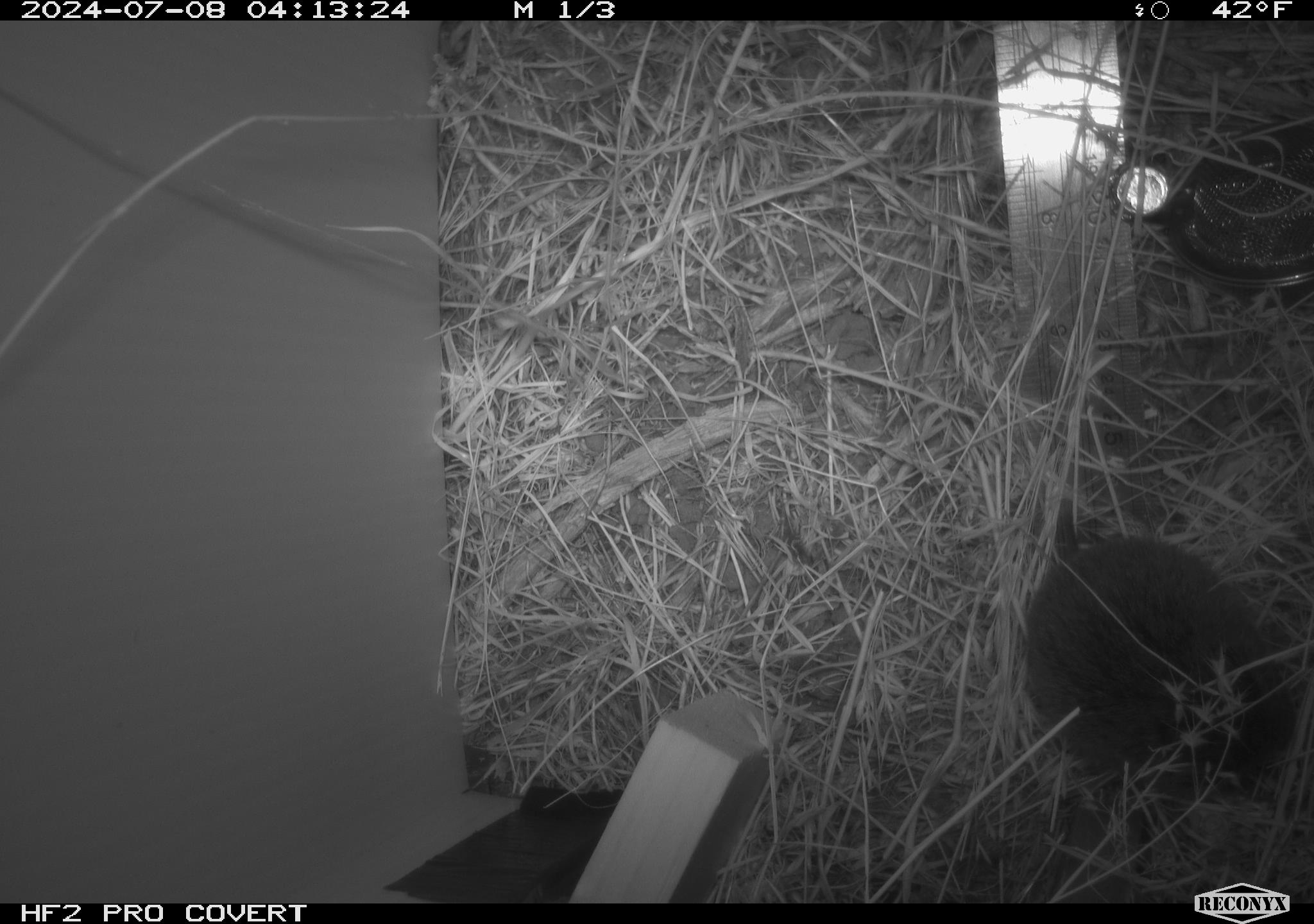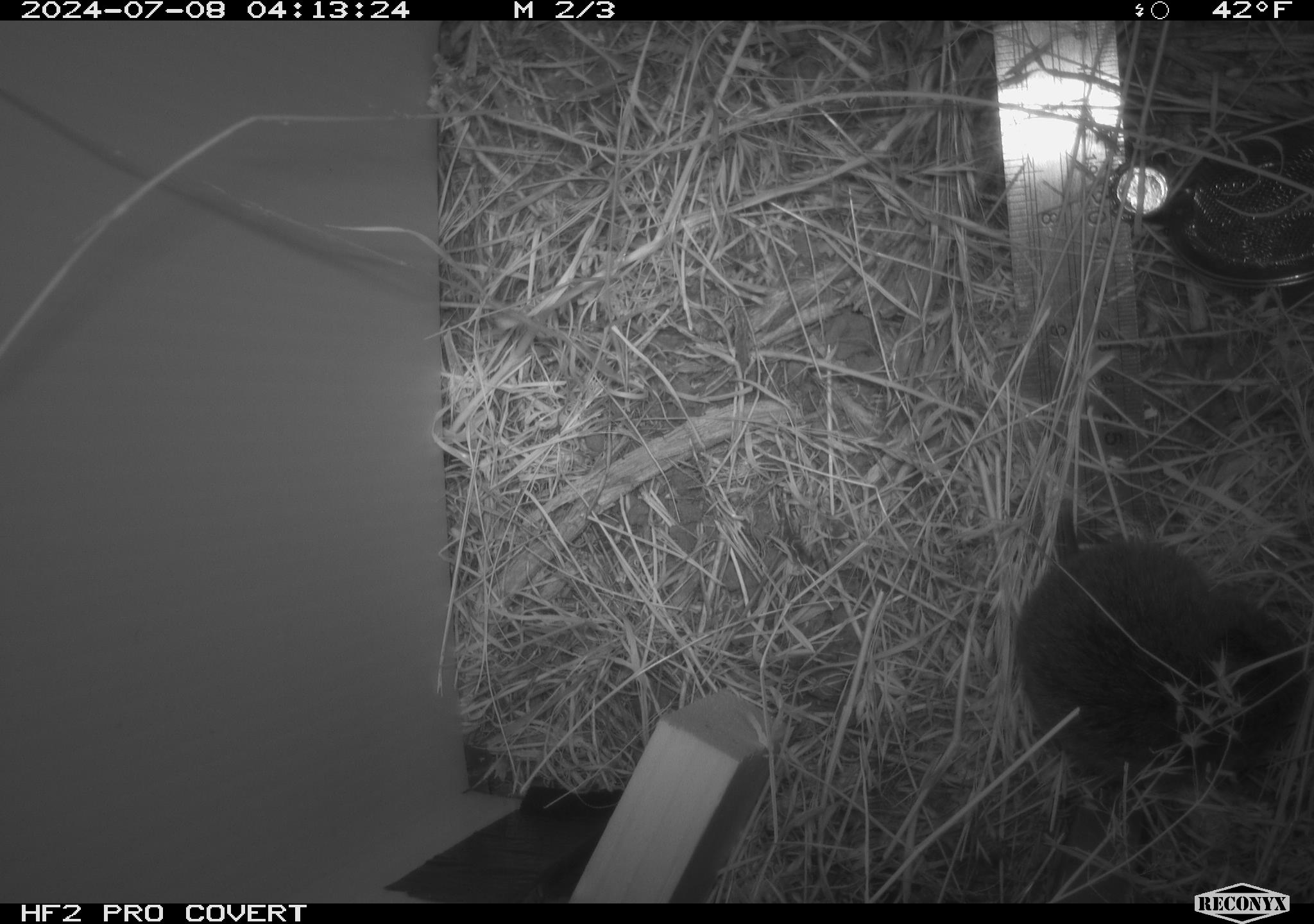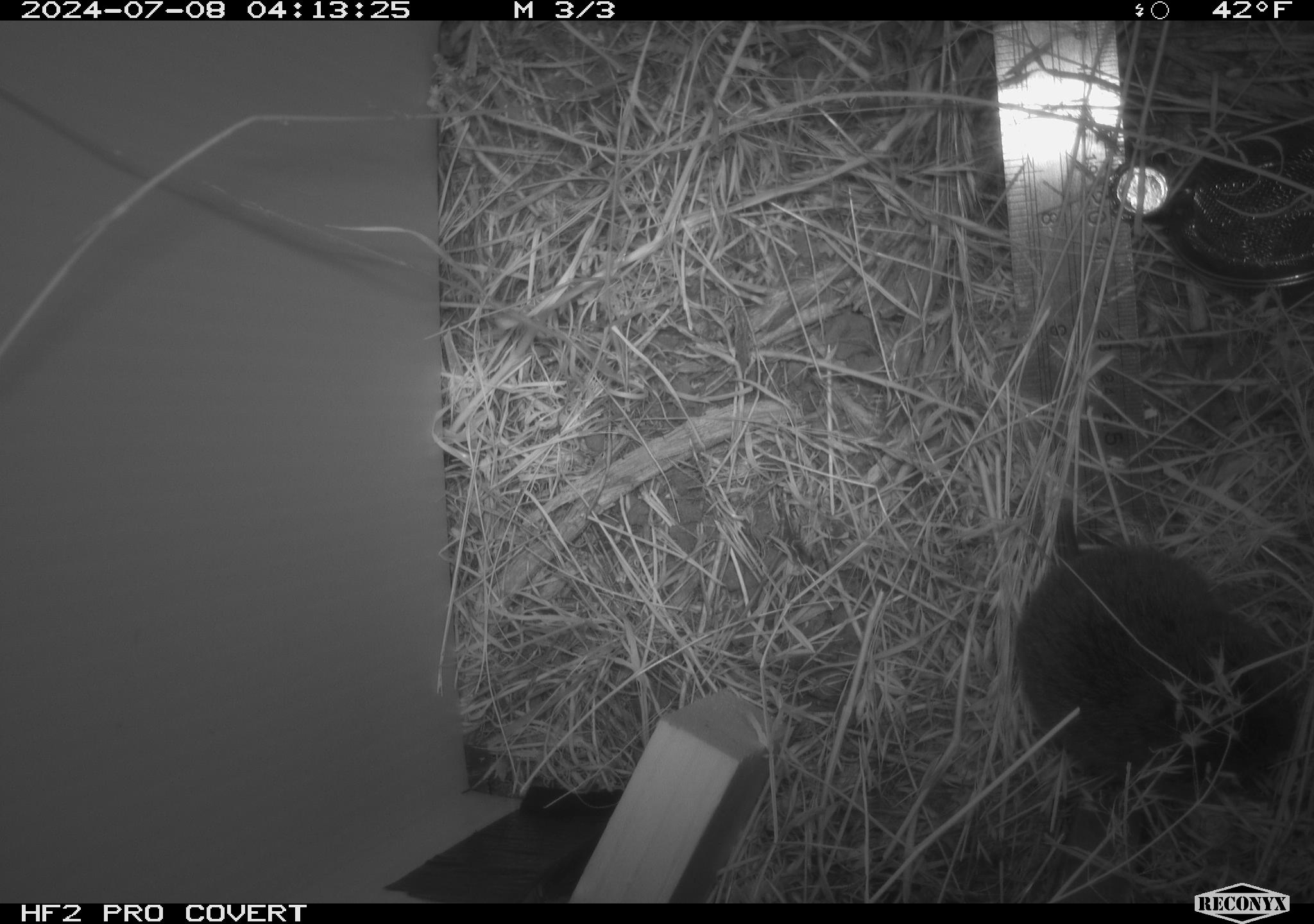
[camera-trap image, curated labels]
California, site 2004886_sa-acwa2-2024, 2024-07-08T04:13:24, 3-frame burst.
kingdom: Animalia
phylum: Chordata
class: Mammalia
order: Rodentia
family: Cricetidae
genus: Microtus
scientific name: Microtus californicus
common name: california vole